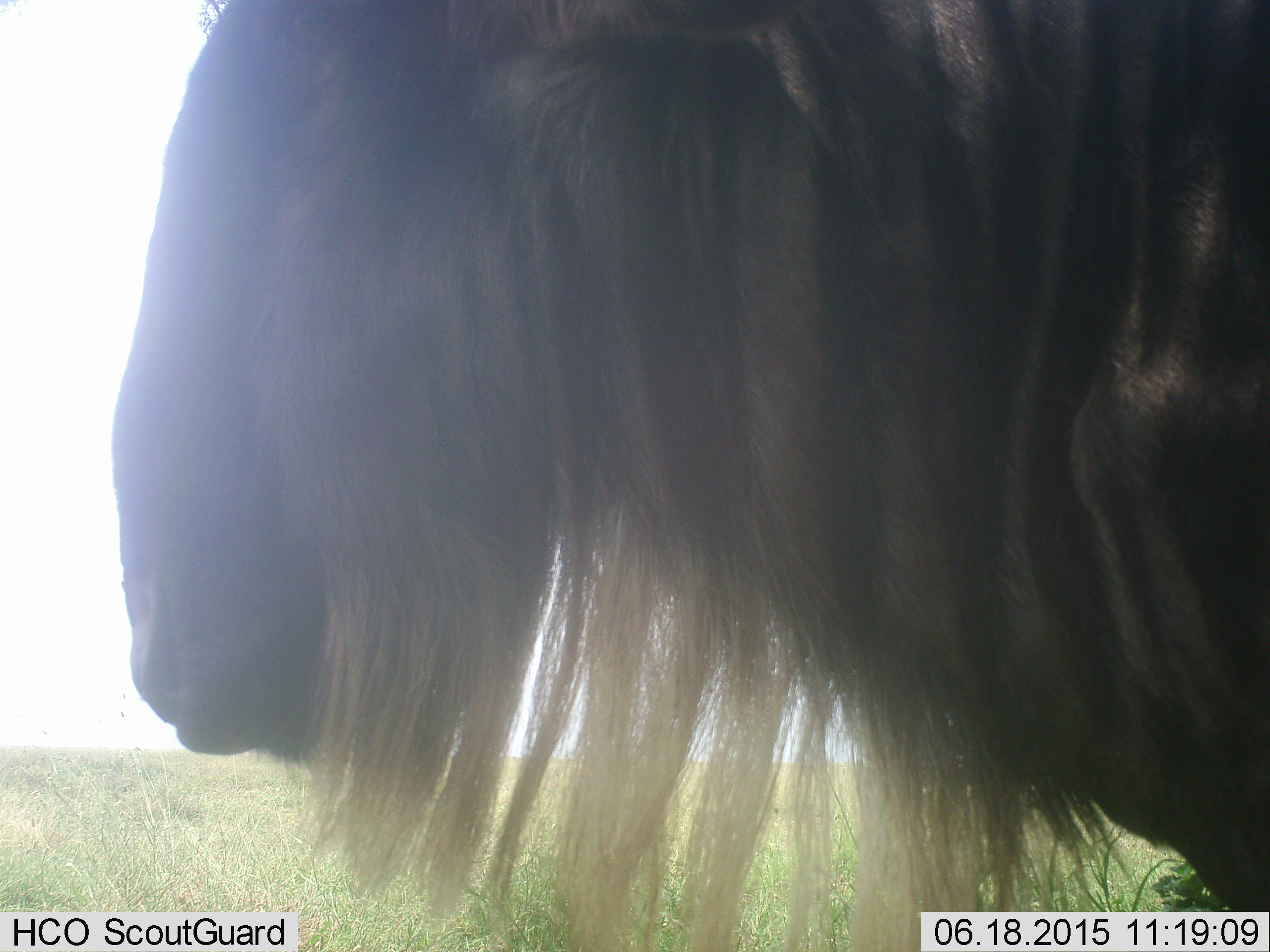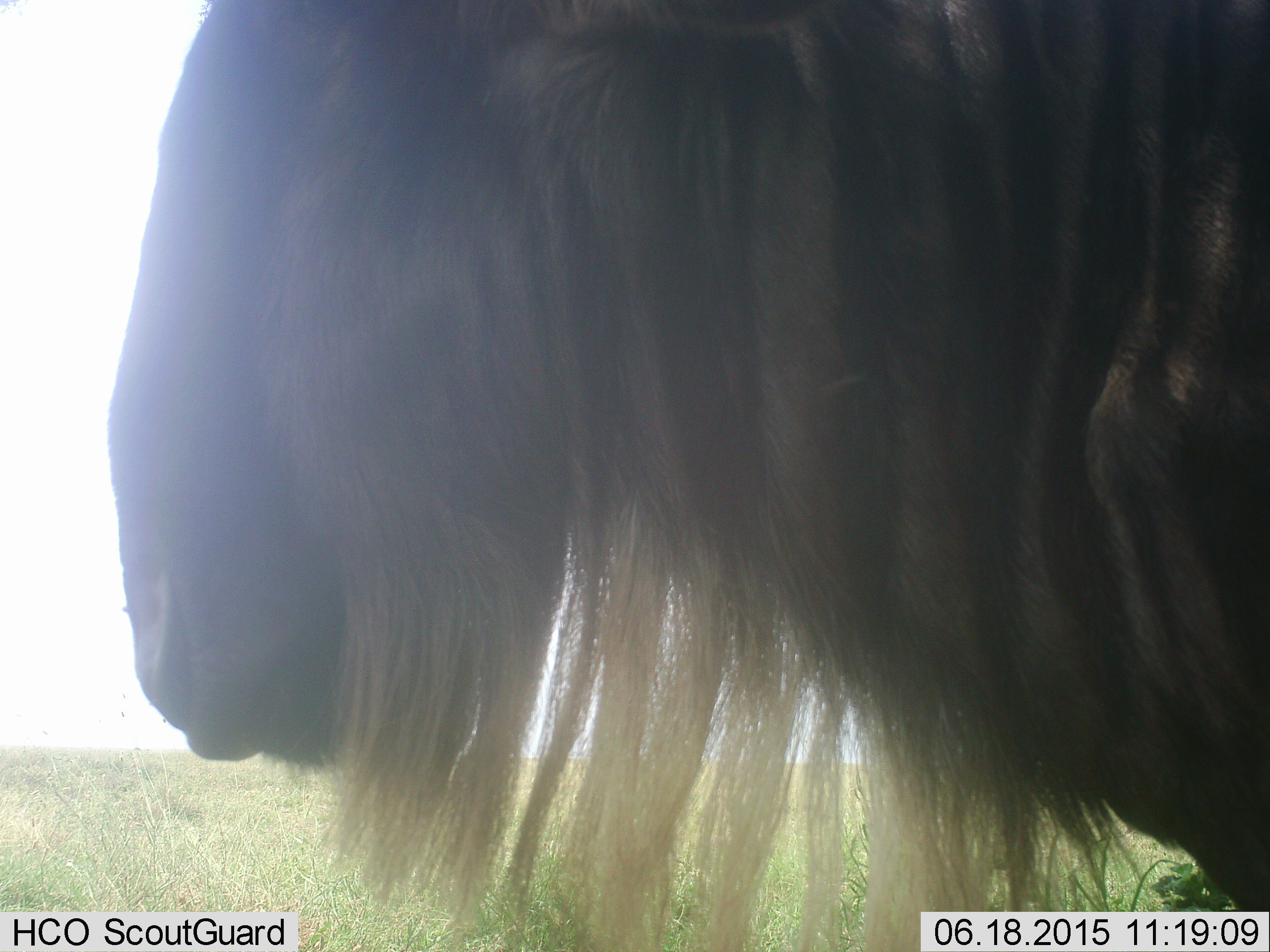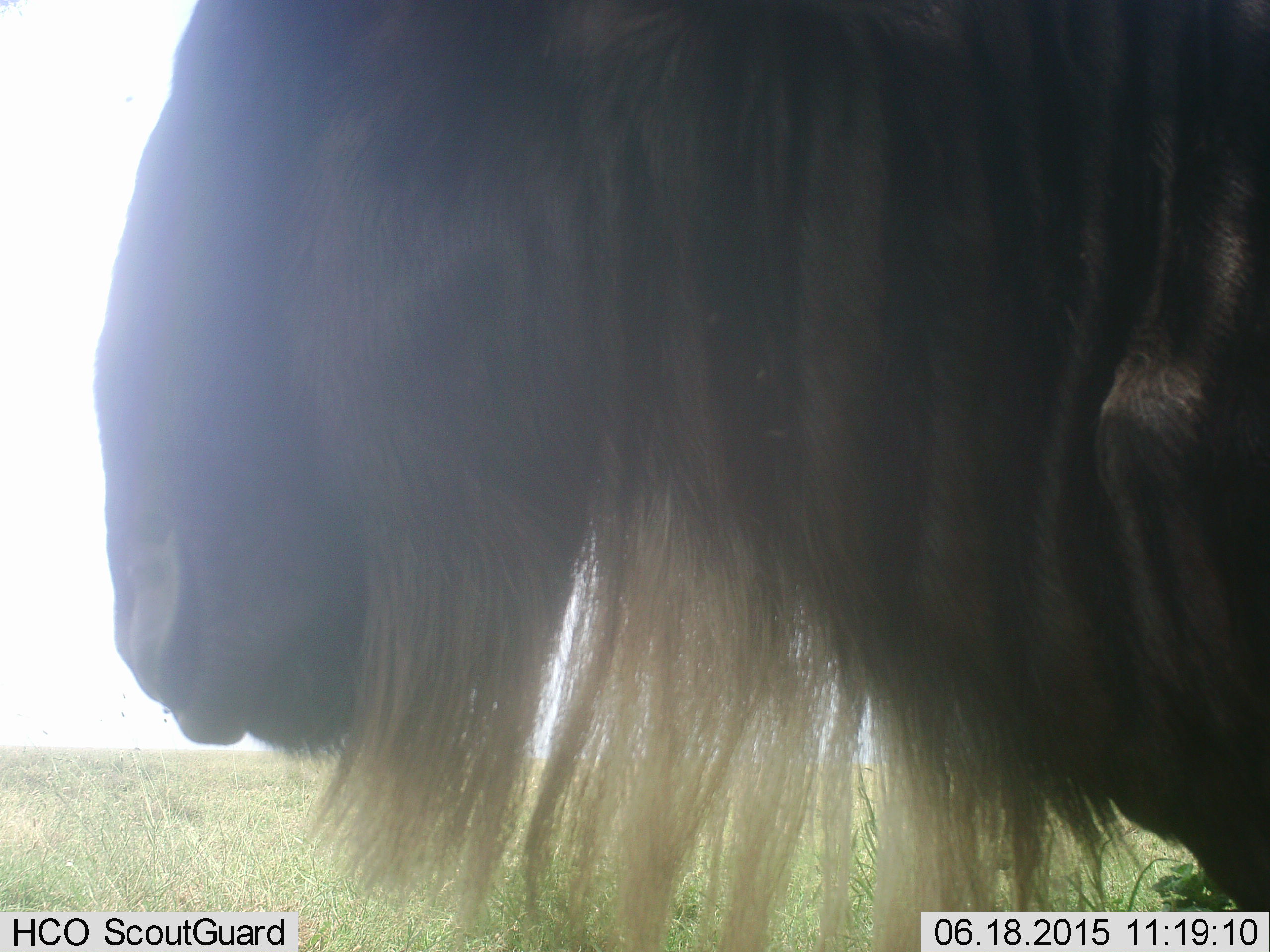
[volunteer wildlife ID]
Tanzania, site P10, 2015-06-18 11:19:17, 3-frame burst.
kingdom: Animalia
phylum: Chordata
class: Mammalia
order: Artiodactyla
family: Bovidae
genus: Connochaetes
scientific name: Connochaetes taurinus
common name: blue wildebeest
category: wildebeest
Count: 1.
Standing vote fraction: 100%.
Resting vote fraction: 10%.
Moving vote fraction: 0%.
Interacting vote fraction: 0%.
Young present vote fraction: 0%.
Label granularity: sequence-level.